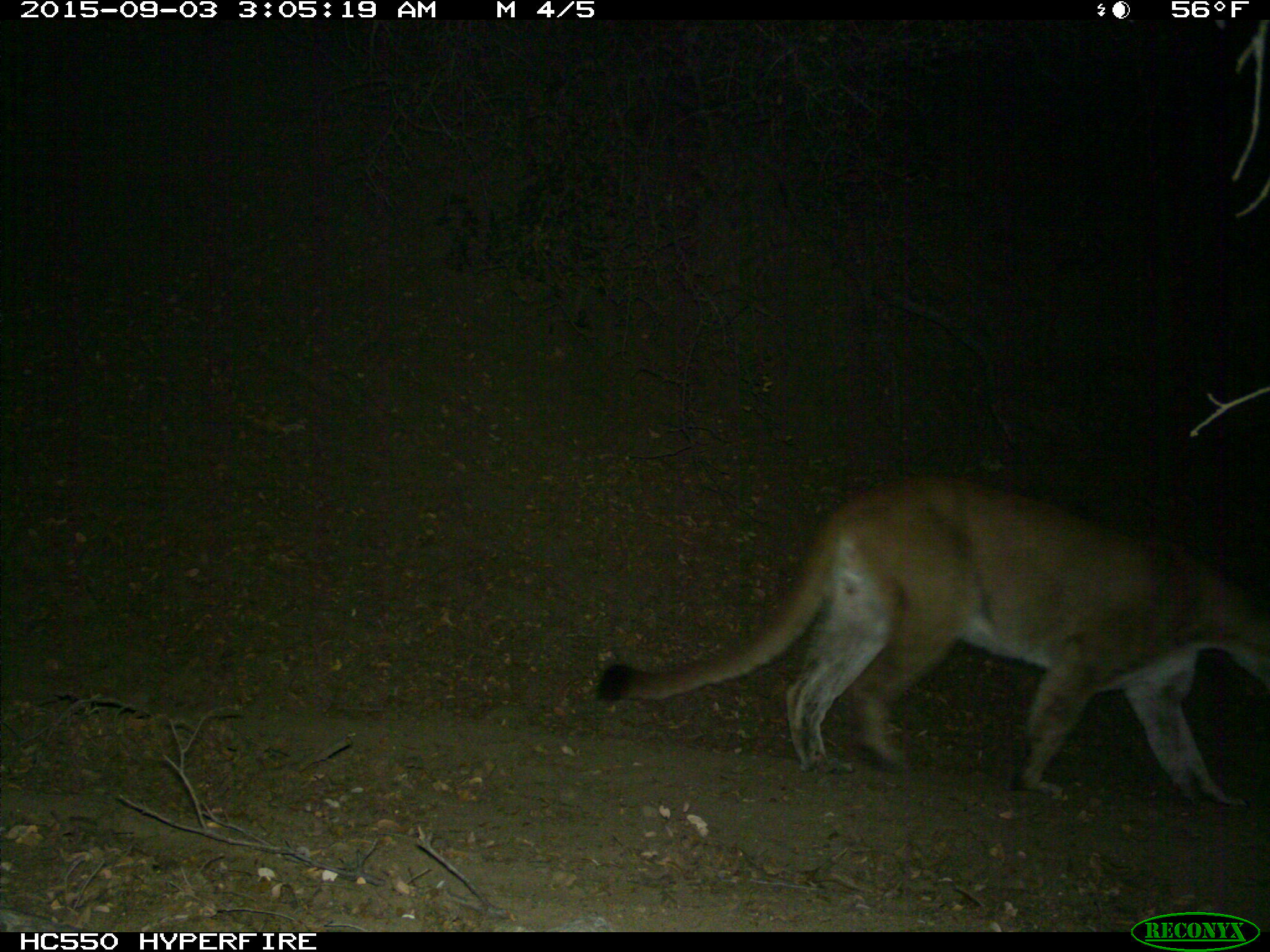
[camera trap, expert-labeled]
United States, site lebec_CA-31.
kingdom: Animalia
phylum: Chordata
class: Mammalia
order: Carnivora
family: Felidae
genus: Puma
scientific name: Puma concolor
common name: mountain lion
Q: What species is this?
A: Puma concolor (mountain lion).